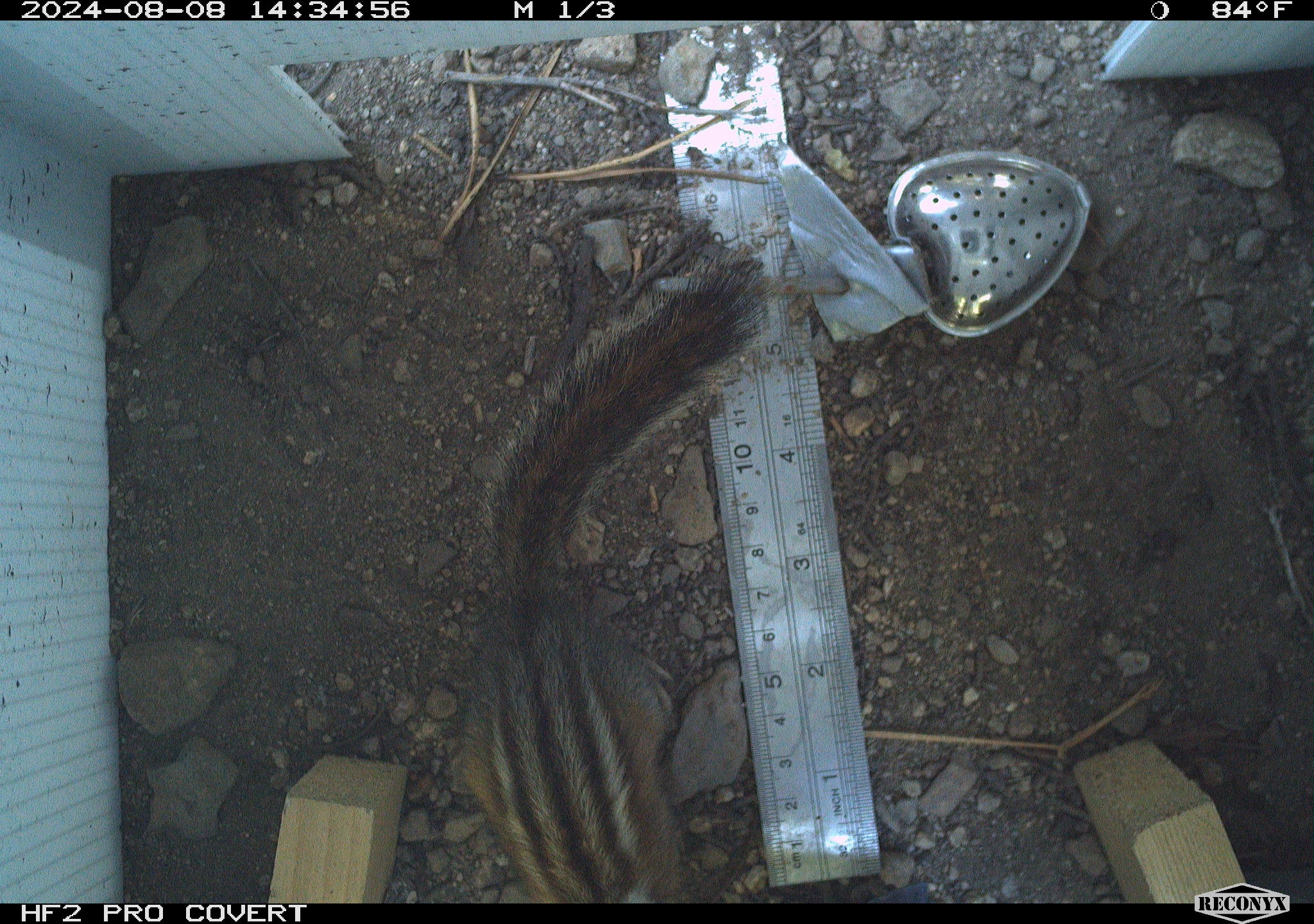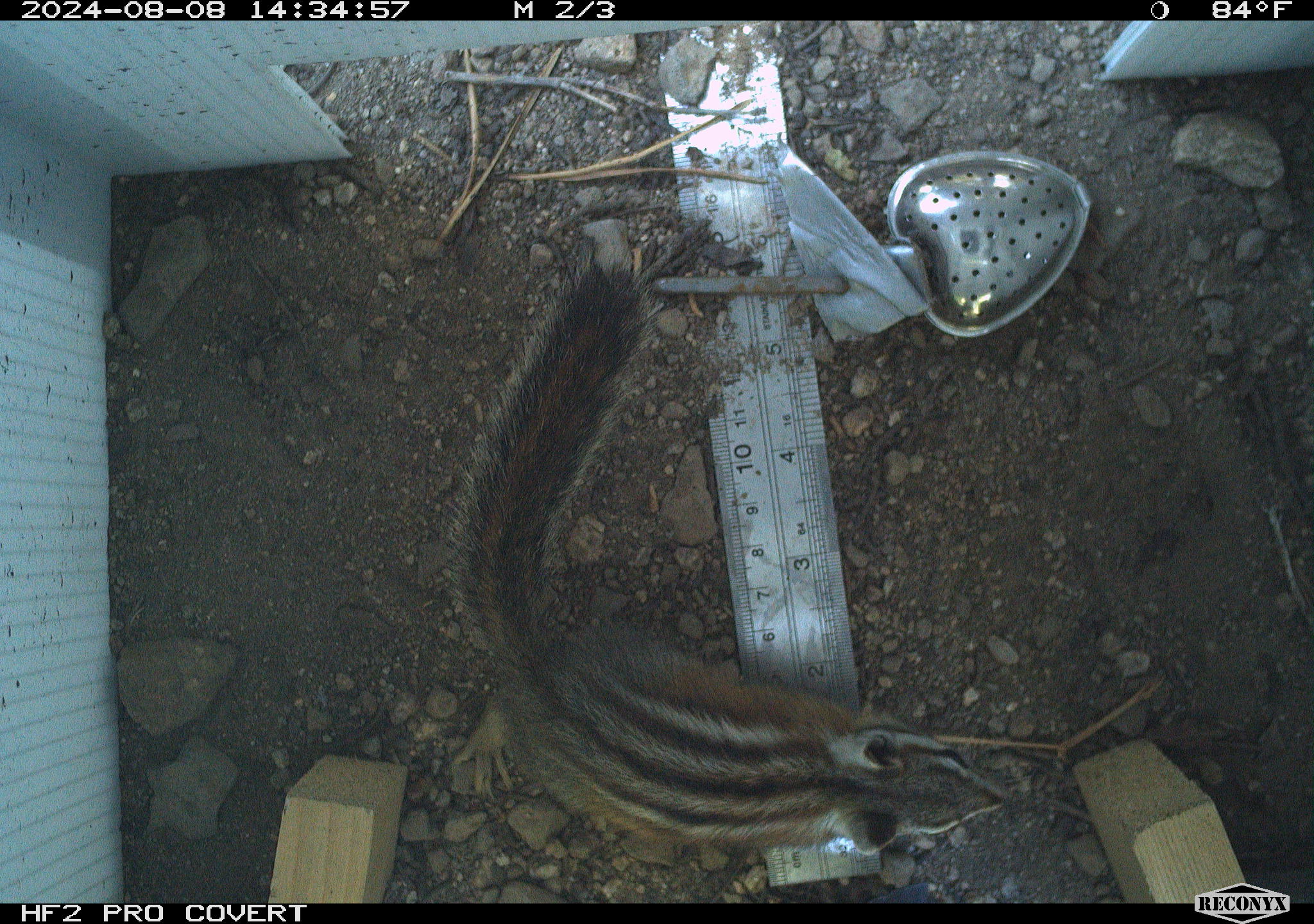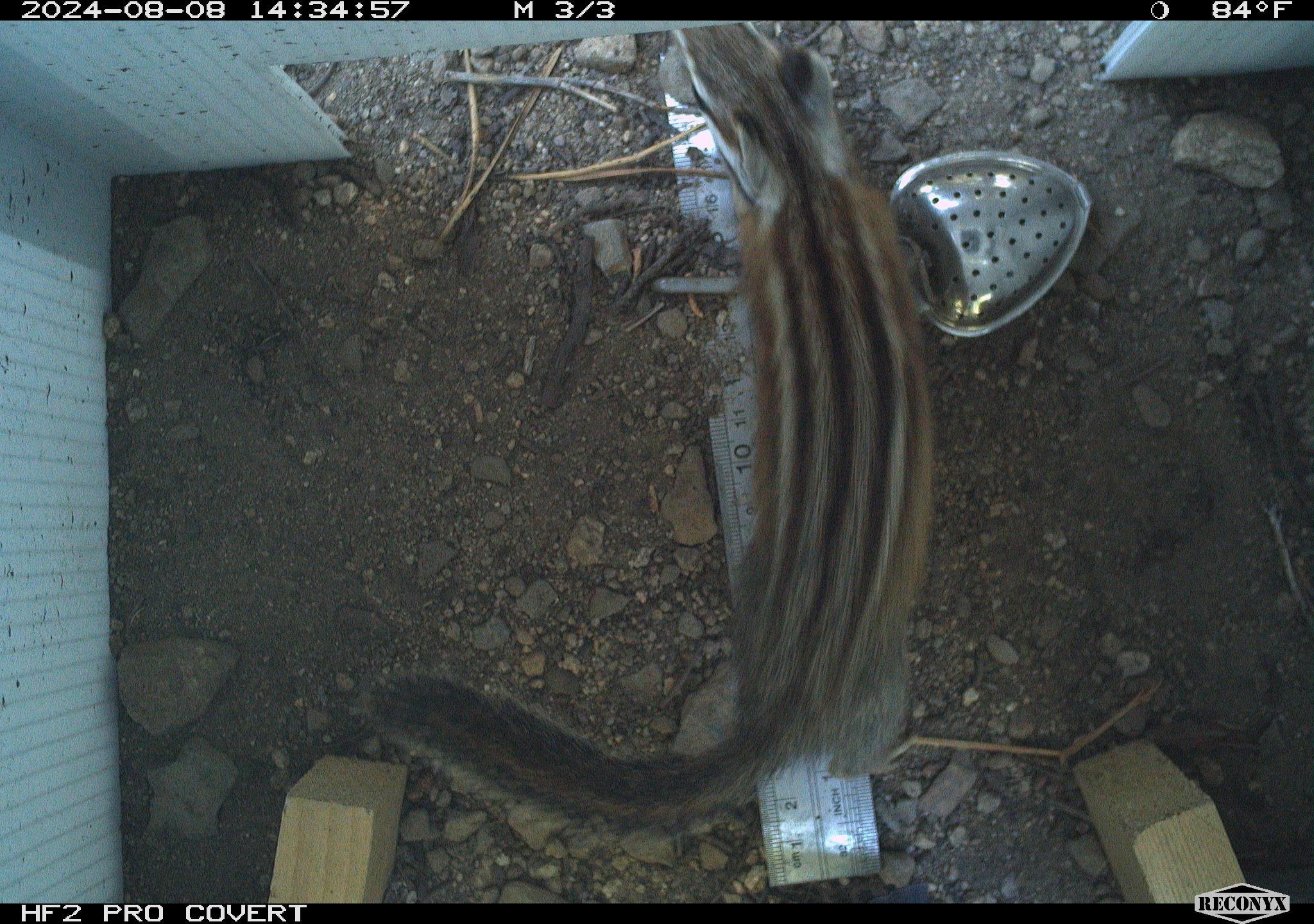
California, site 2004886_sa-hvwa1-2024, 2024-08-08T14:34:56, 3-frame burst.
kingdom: Animalia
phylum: Chordata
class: Mammalia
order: Rodentia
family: Sciuridae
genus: Neotamias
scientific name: Neotamias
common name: western chipmunks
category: neotamias species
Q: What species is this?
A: Neotamias species (western chipmunks) (Neotamias).